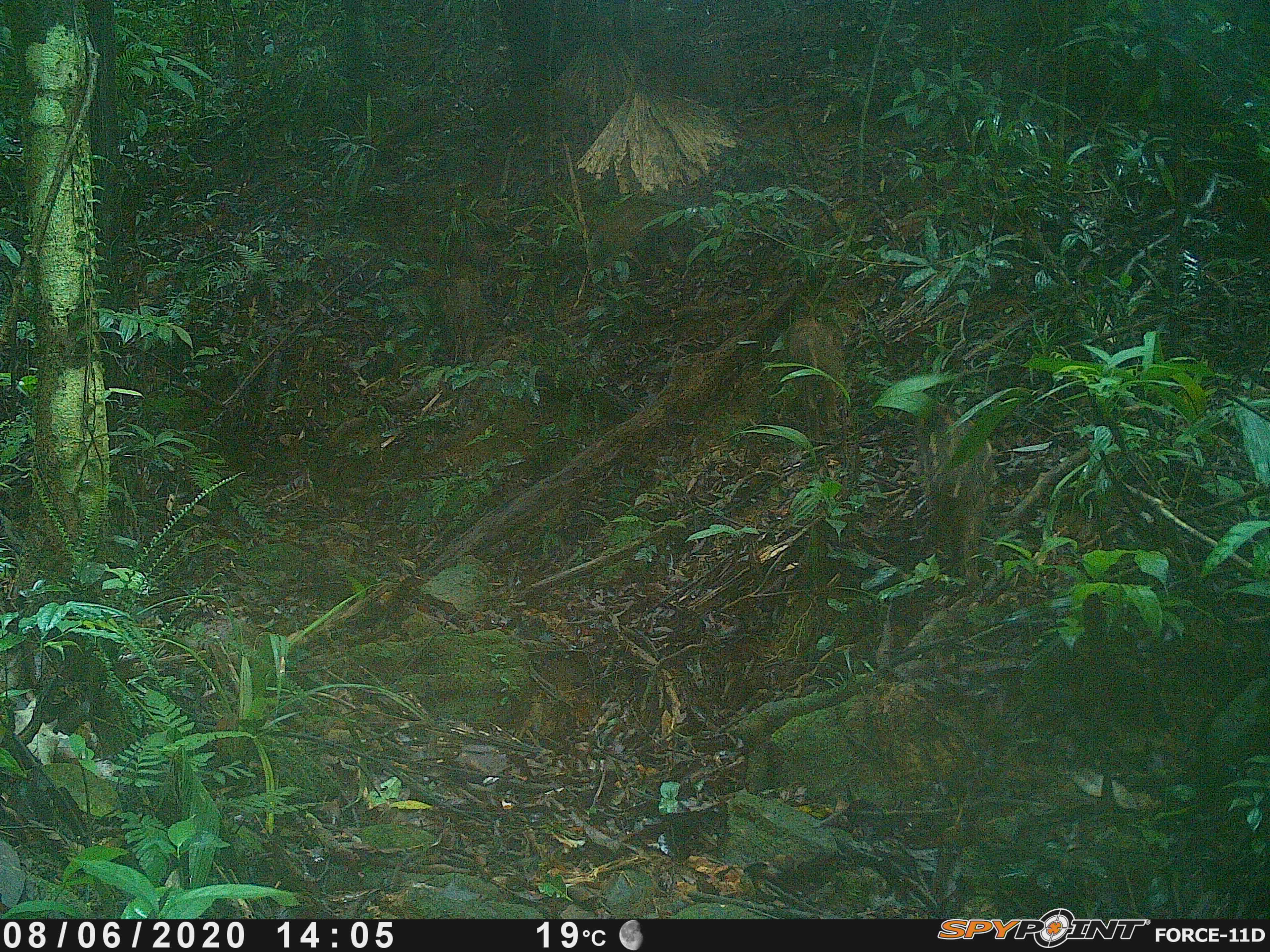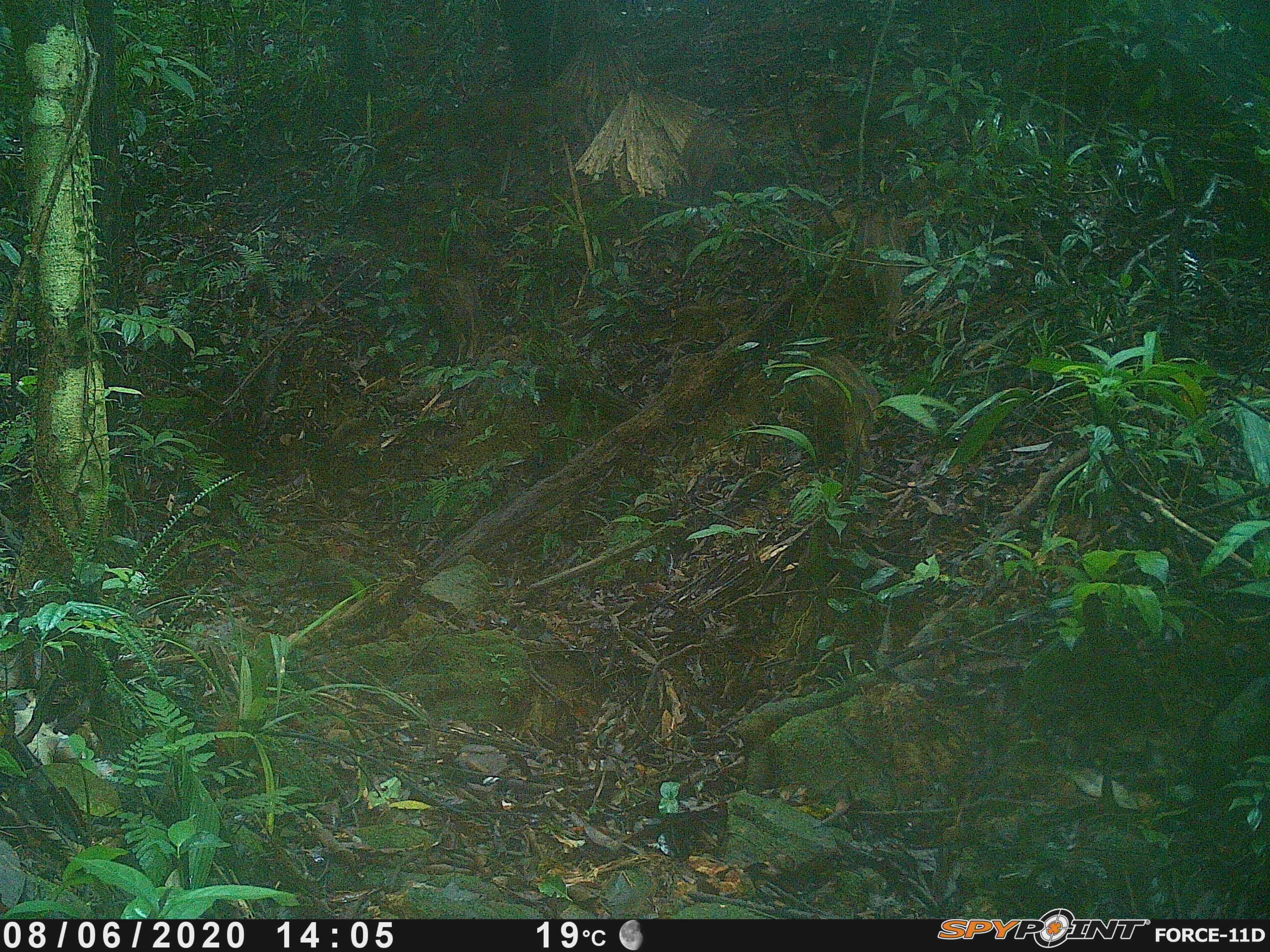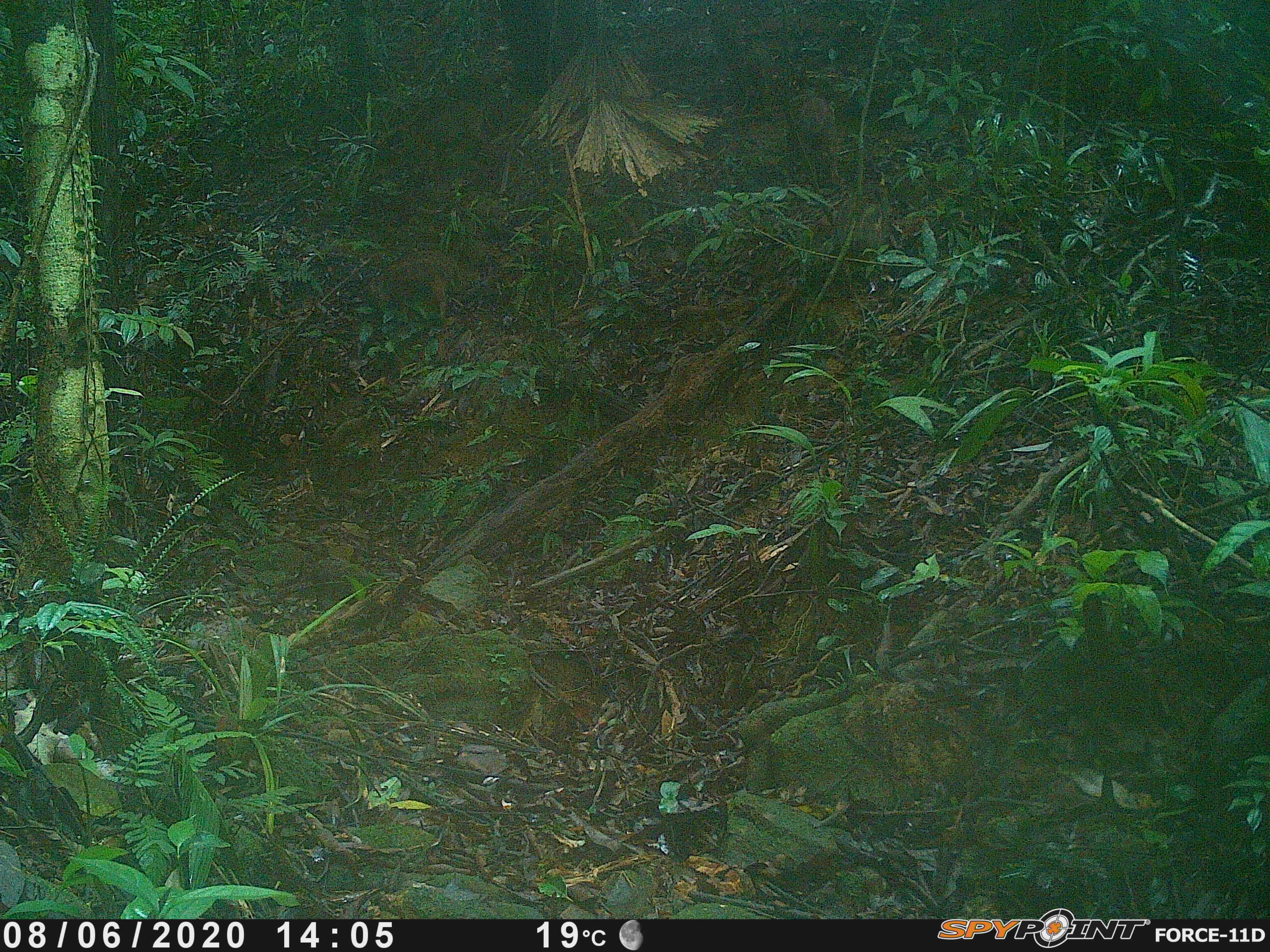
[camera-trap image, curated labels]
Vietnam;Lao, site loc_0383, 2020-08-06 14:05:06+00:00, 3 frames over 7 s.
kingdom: Animalia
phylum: Chordata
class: Mammalia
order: Artiodactyla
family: Suidae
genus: Sus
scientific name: Sus scrofa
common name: eurasian wild pig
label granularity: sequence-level